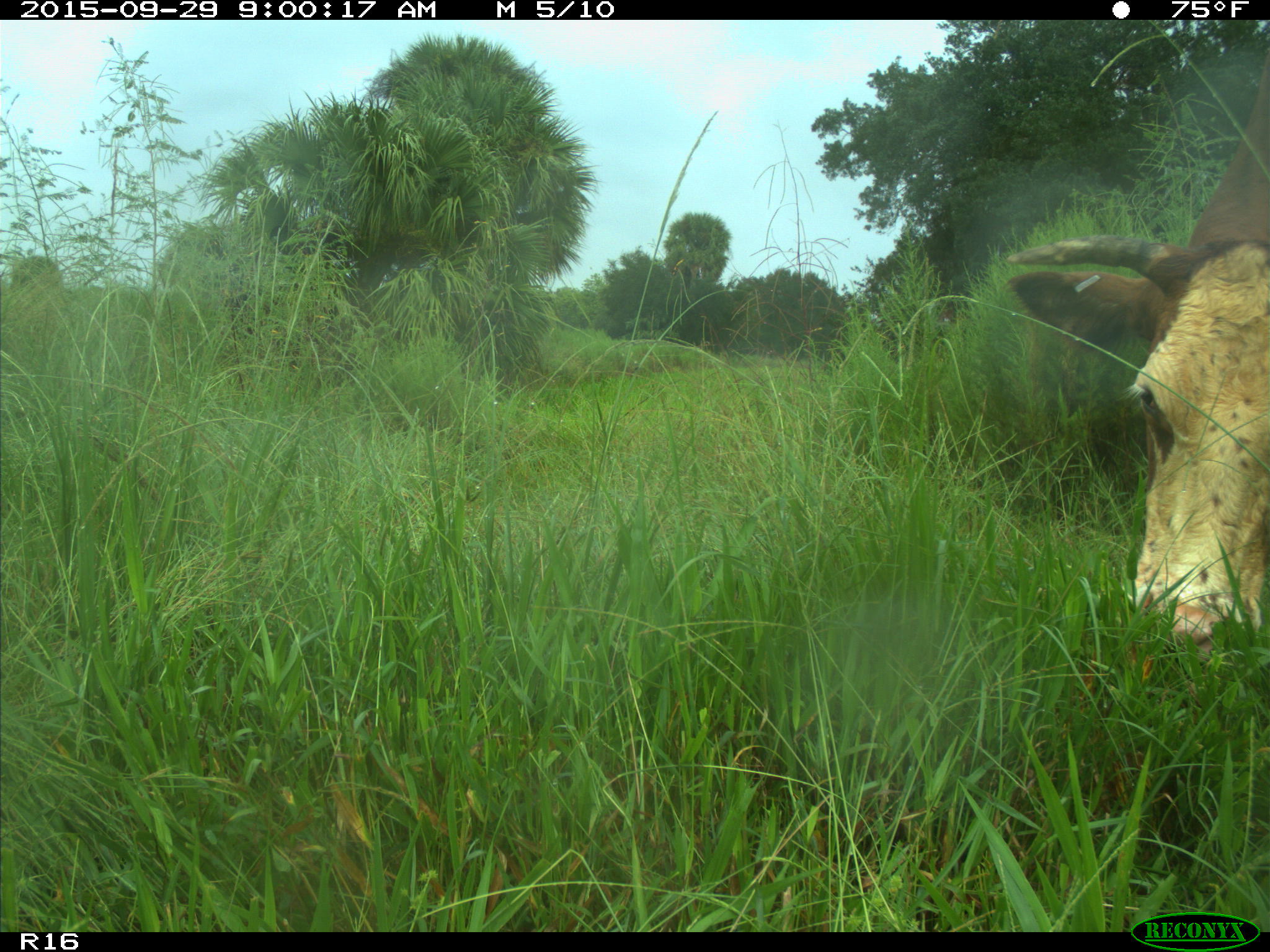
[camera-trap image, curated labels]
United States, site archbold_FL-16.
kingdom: Animalia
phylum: Chordata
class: Mammalia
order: Artiodactyla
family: Bovidae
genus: Bos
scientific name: Bos taurus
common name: domestic cow